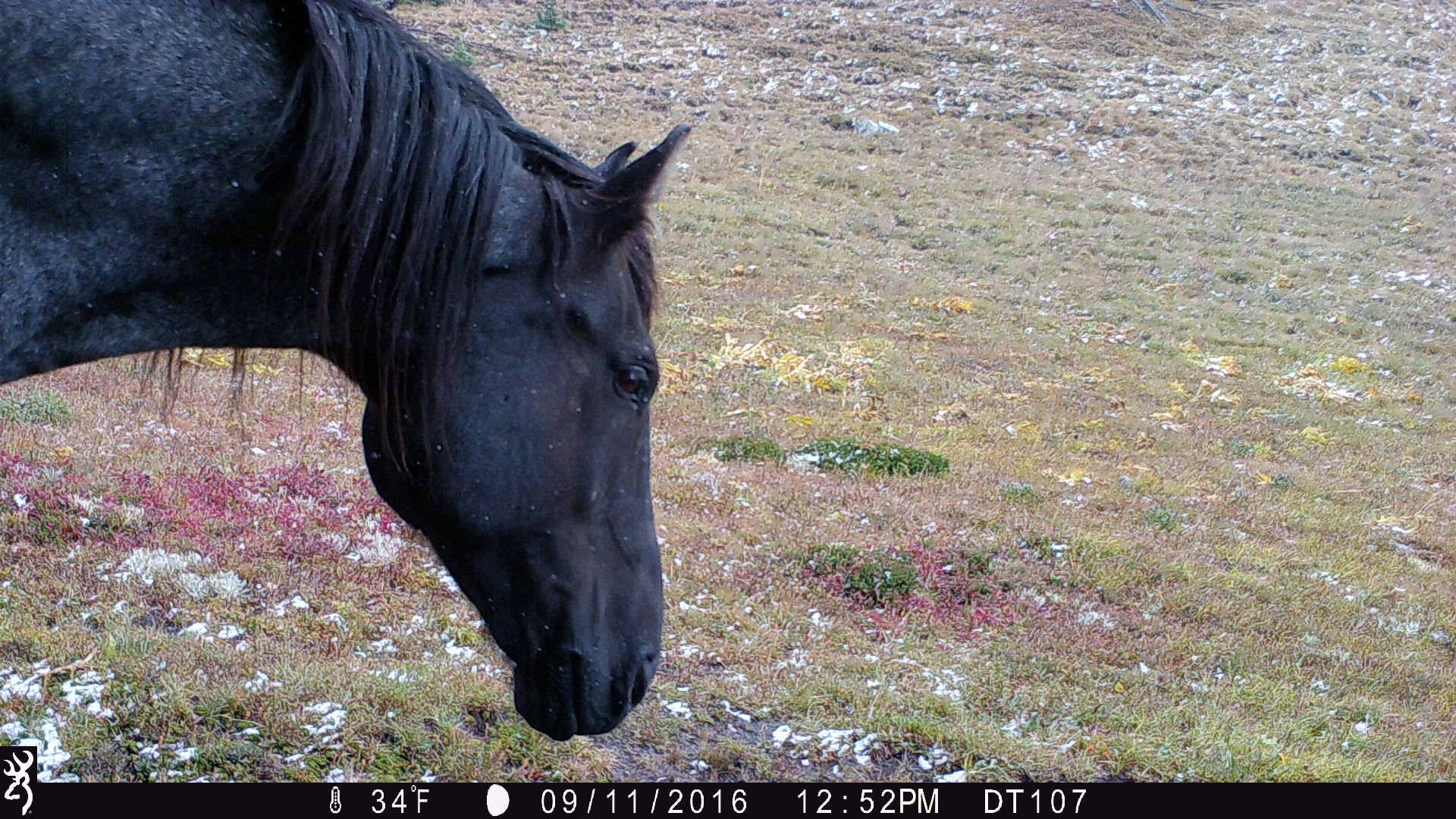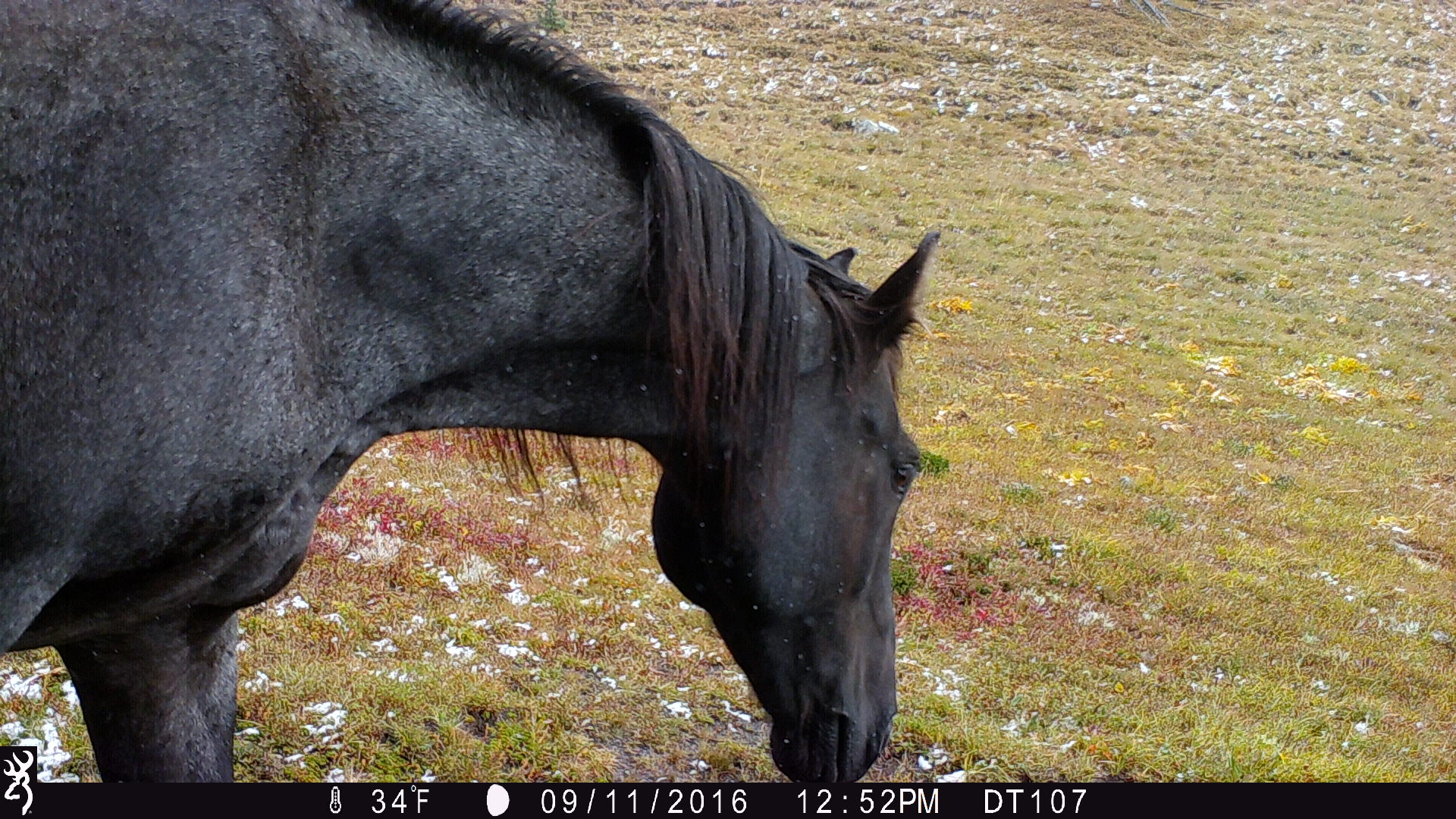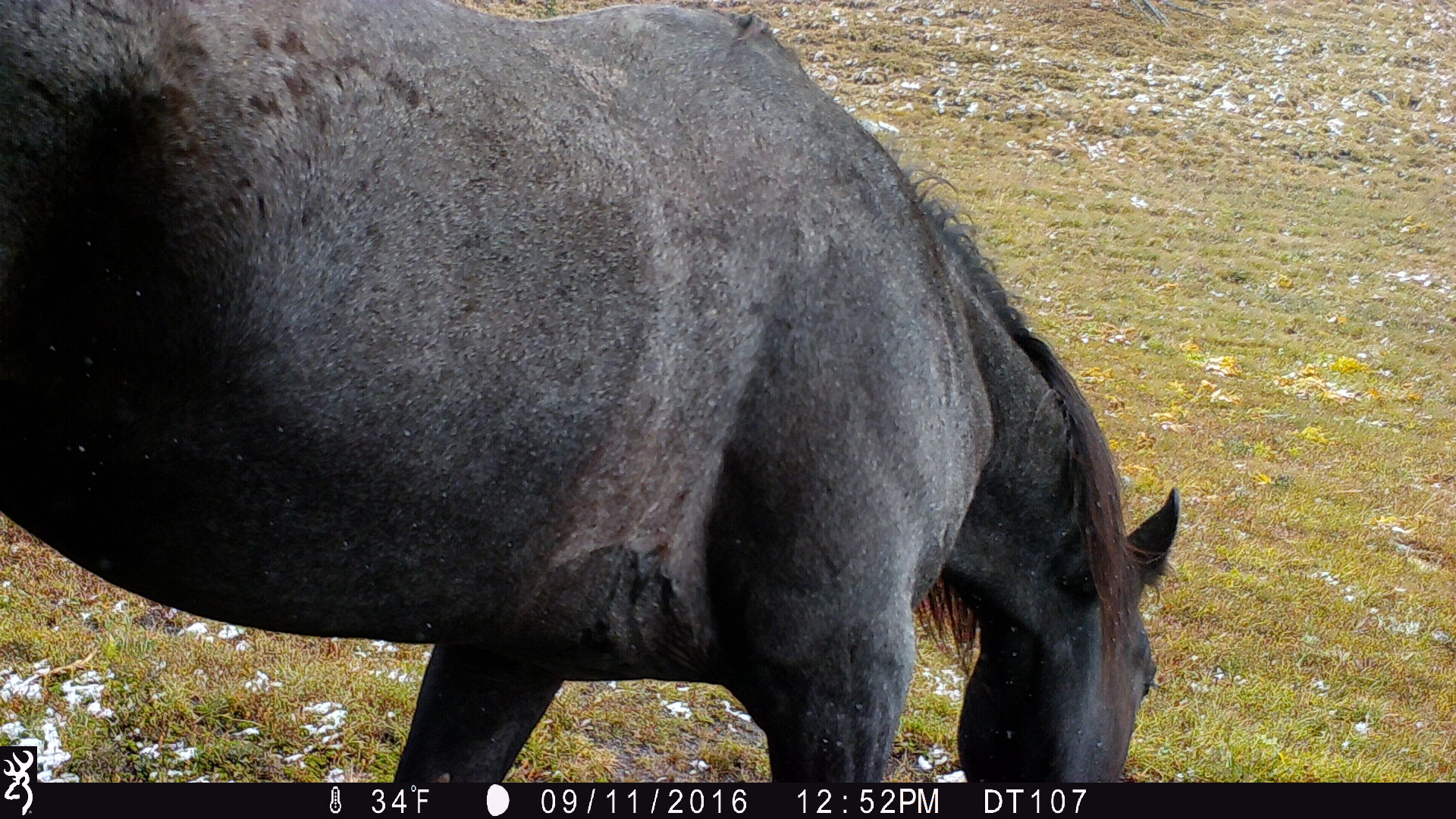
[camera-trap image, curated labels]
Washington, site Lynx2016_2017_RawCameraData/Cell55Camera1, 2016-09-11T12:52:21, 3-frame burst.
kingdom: Animalia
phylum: Chordata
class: Mammalia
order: Perissodactyla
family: Equidae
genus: Equus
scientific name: Equus caballus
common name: domestic horse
Domestic horse (Equus caballus). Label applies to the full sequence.